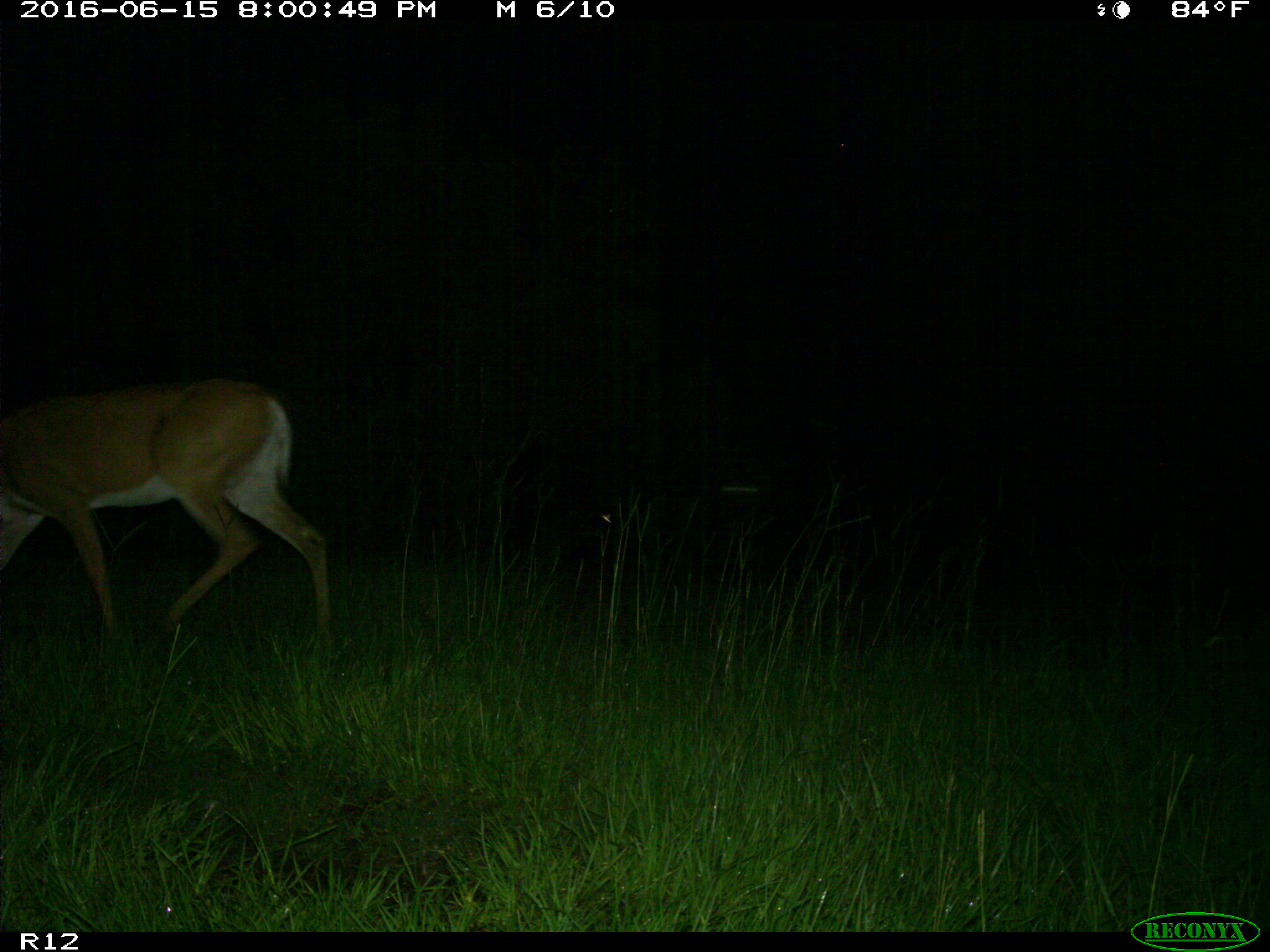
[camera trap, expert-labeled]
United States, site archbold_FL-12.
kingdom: Animalia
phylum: Chordata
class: Mammalia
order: Artiodactyla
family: Cervidae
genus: Odocoileus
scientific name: Odocoileus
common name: deer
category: unidentified deer